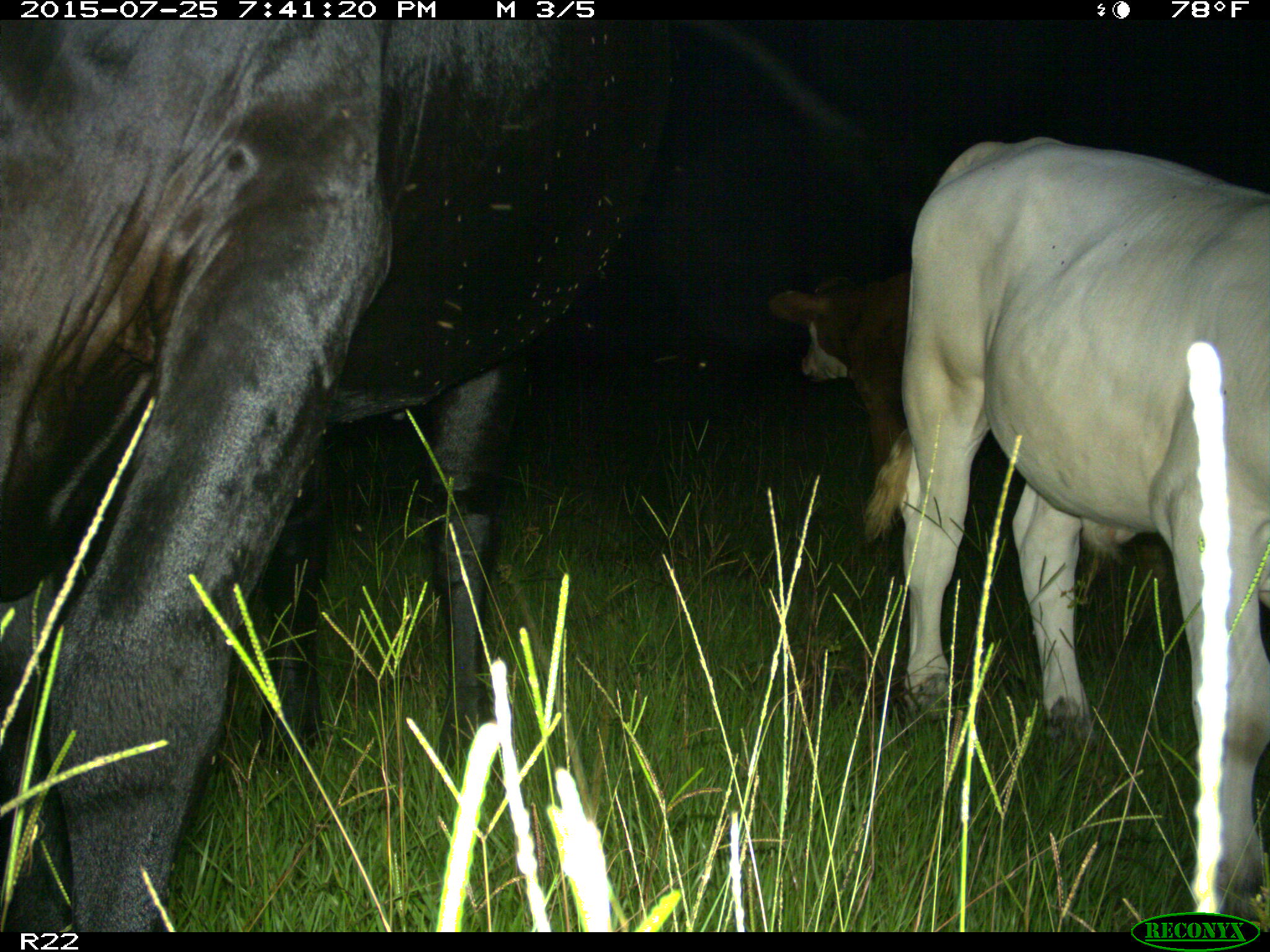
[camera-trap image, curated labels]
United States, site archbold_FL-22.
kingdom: Animalia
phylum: Chordata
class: Mammalia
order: Artiodactyla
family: Bovidae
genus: Bos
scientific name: Bos taurus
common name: domestic cow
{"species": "Bos taurus (domestic cow)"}